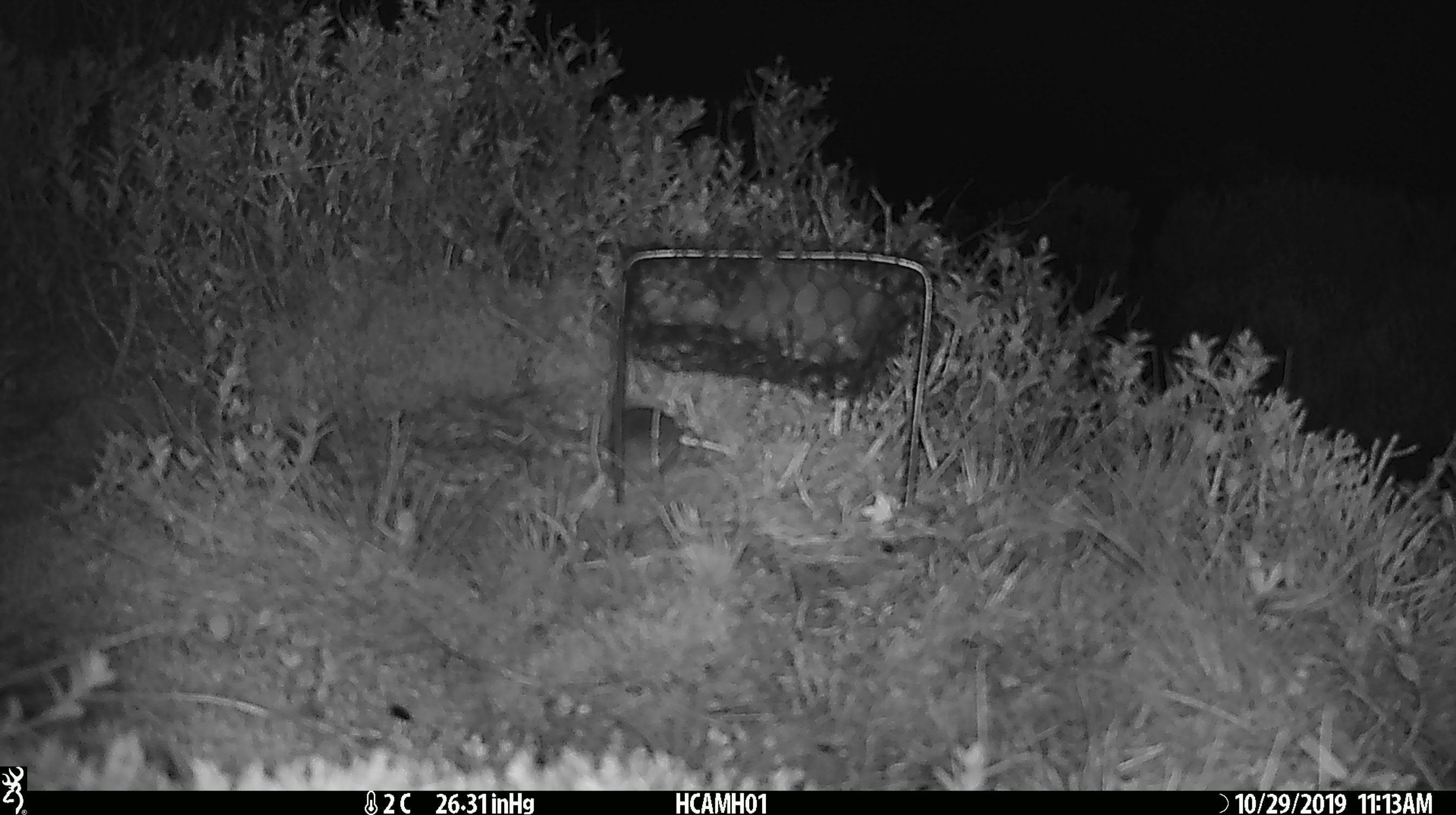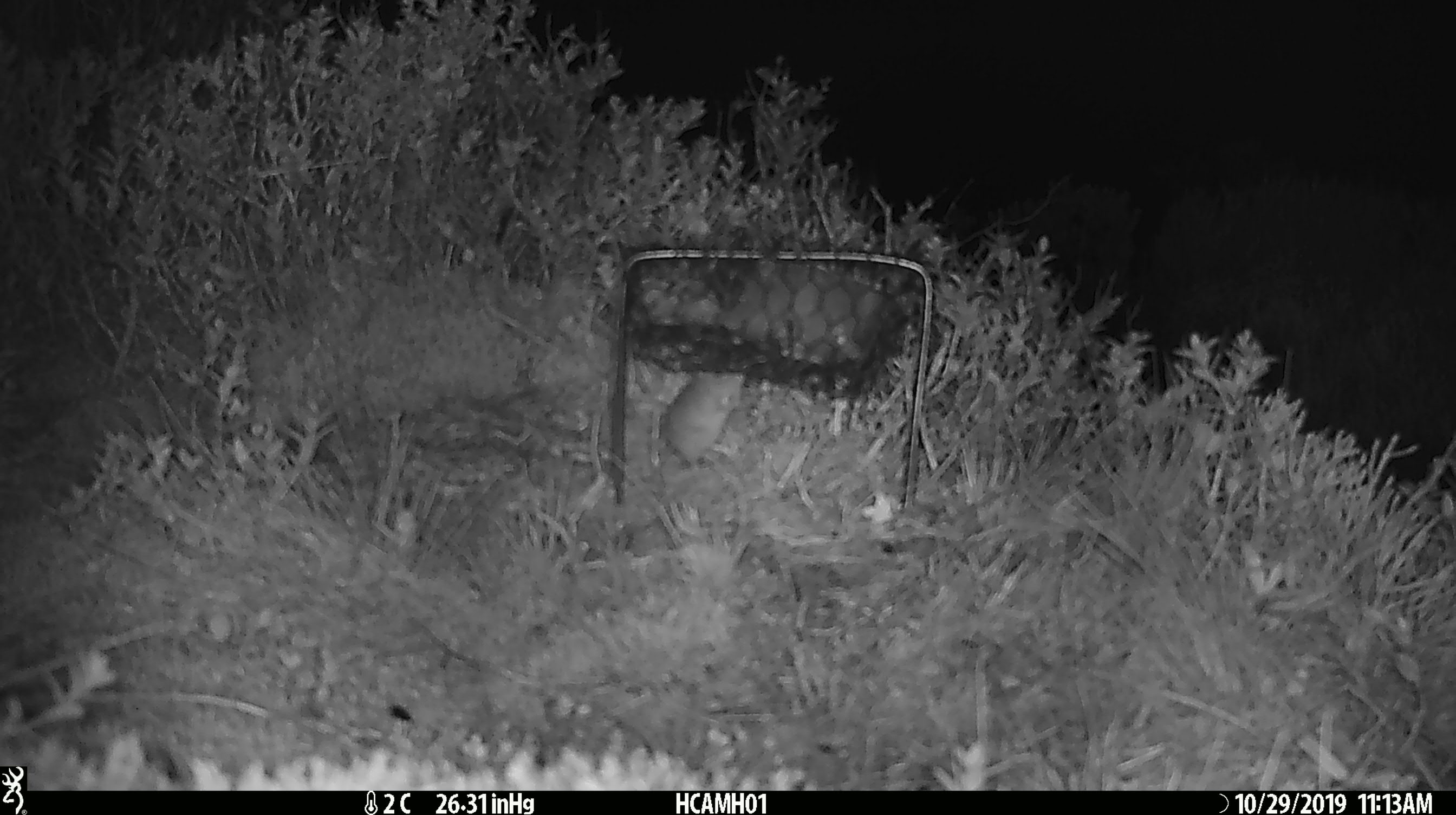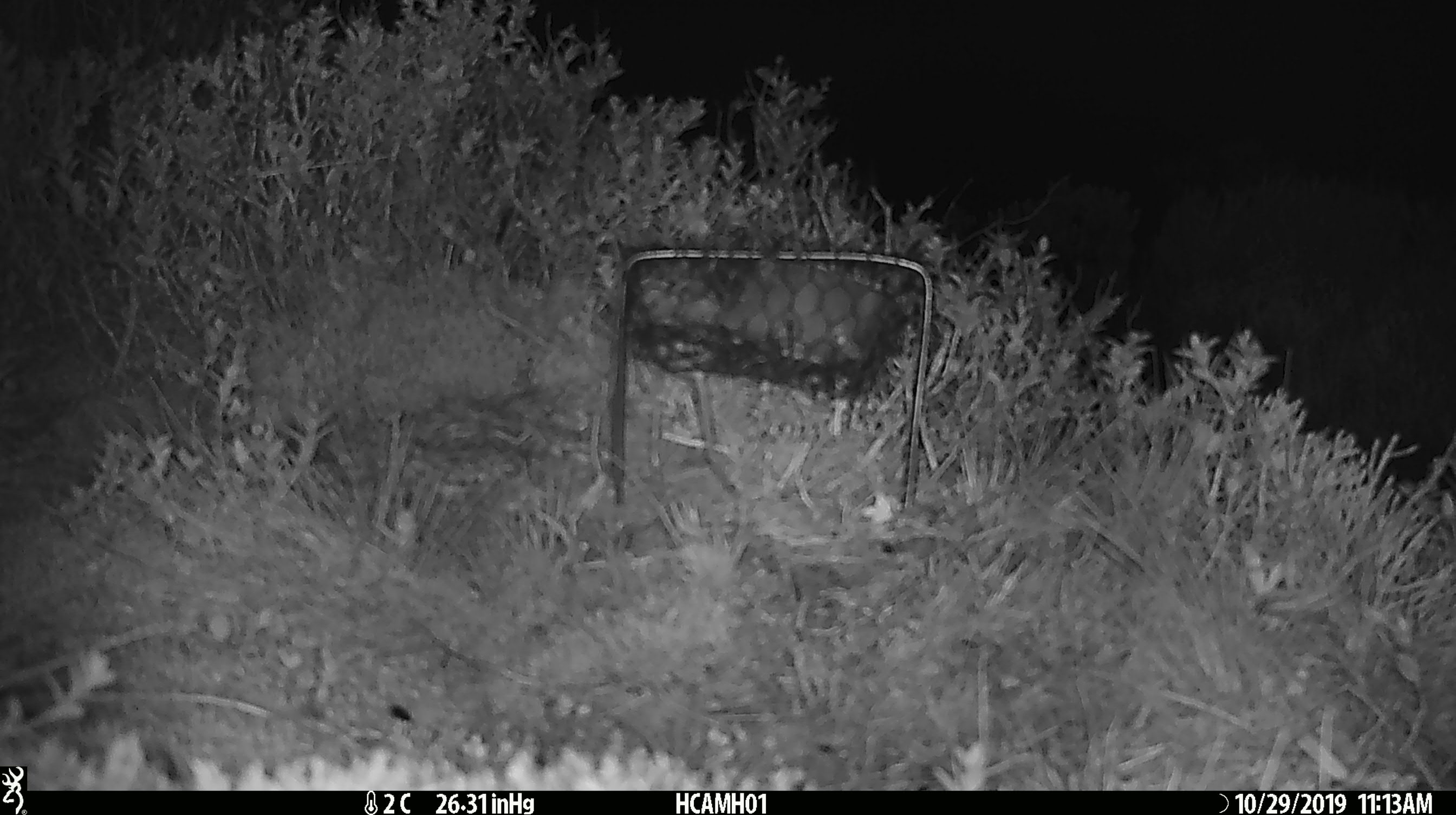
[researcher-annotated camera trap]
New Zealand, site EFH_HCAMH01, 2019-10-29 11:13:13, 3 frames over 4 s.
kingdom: Animalia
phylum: Chordata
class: Mammalia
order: Rodentia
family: Muridae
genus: Mus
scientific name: Mus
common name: mouse